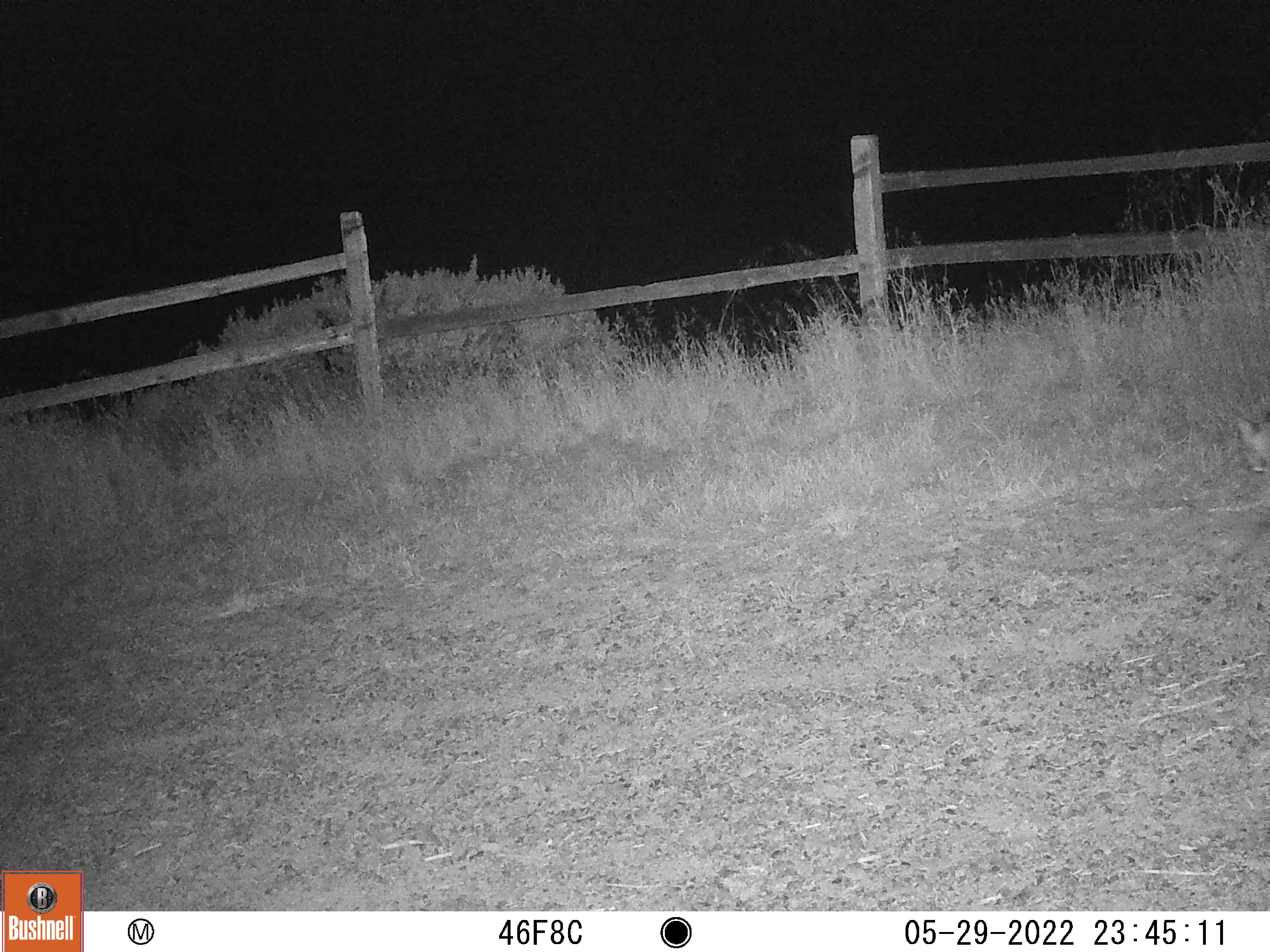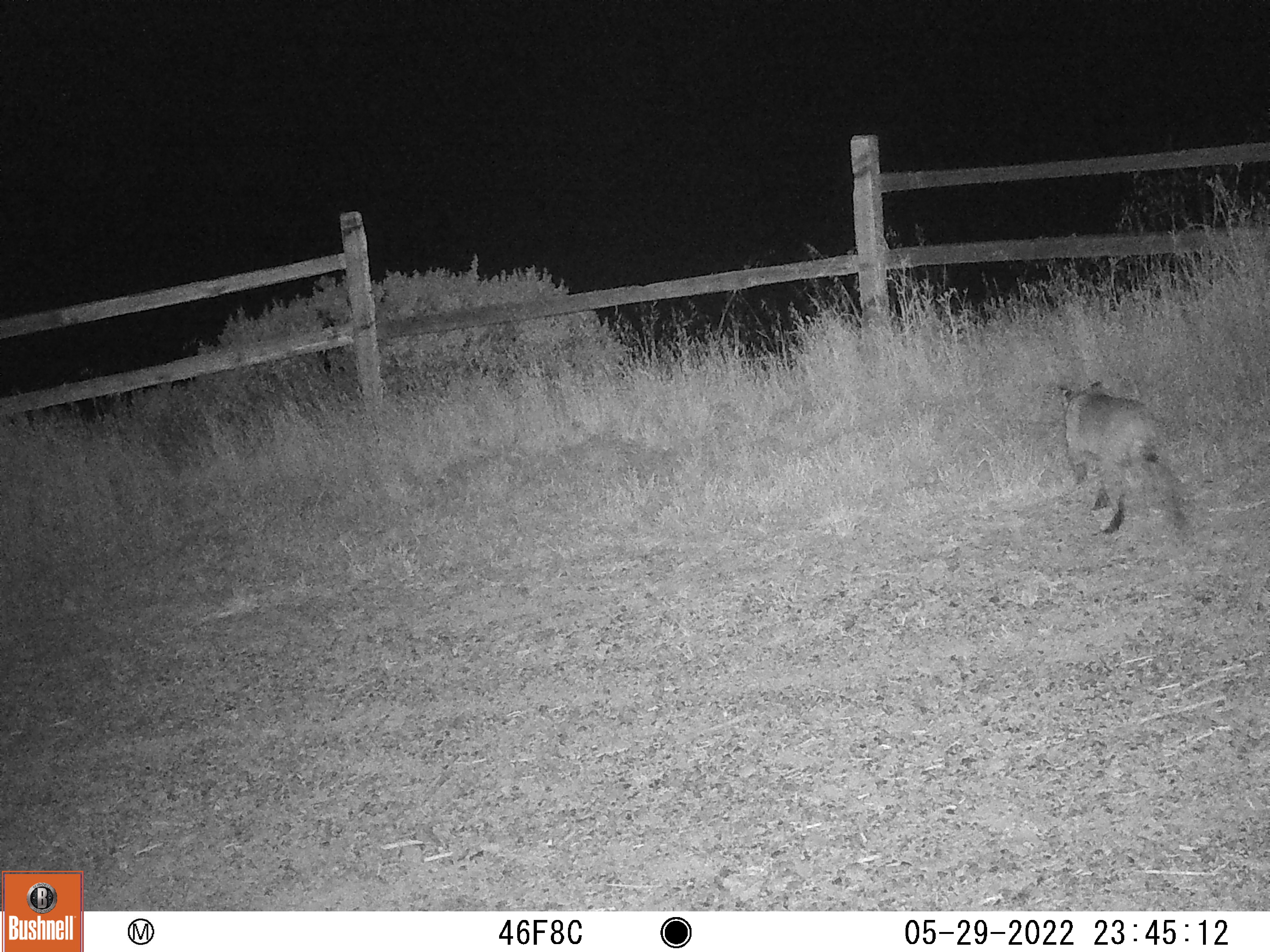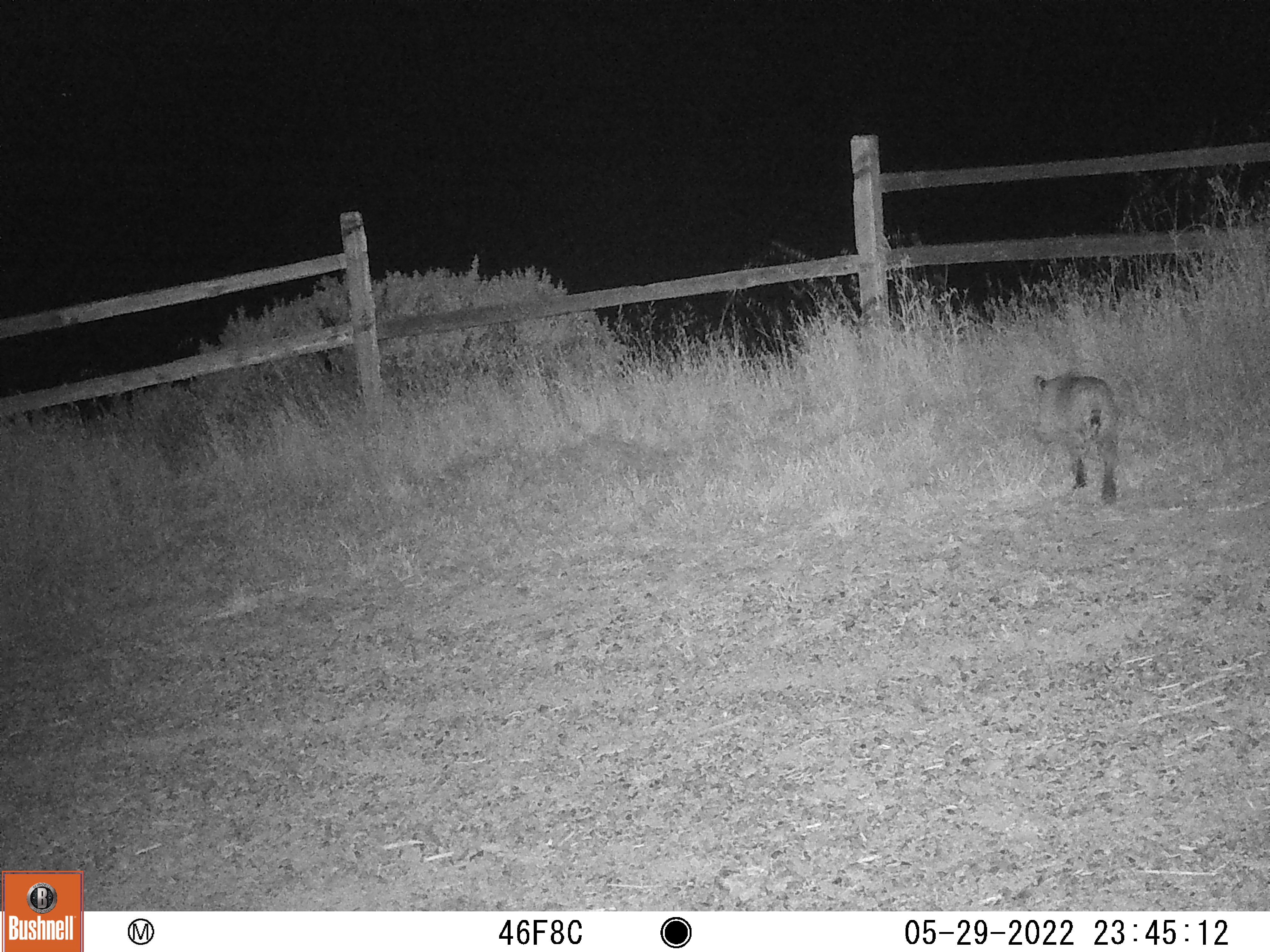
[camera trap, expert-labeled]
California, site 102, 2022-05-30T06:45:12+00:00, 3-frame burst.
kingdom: Animalia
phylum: Chordata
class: Mammalia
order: Carnivora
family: Felidae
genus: Lynx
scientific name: Lynx rufus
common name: bobcat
Bobcat (Lynx rufus).